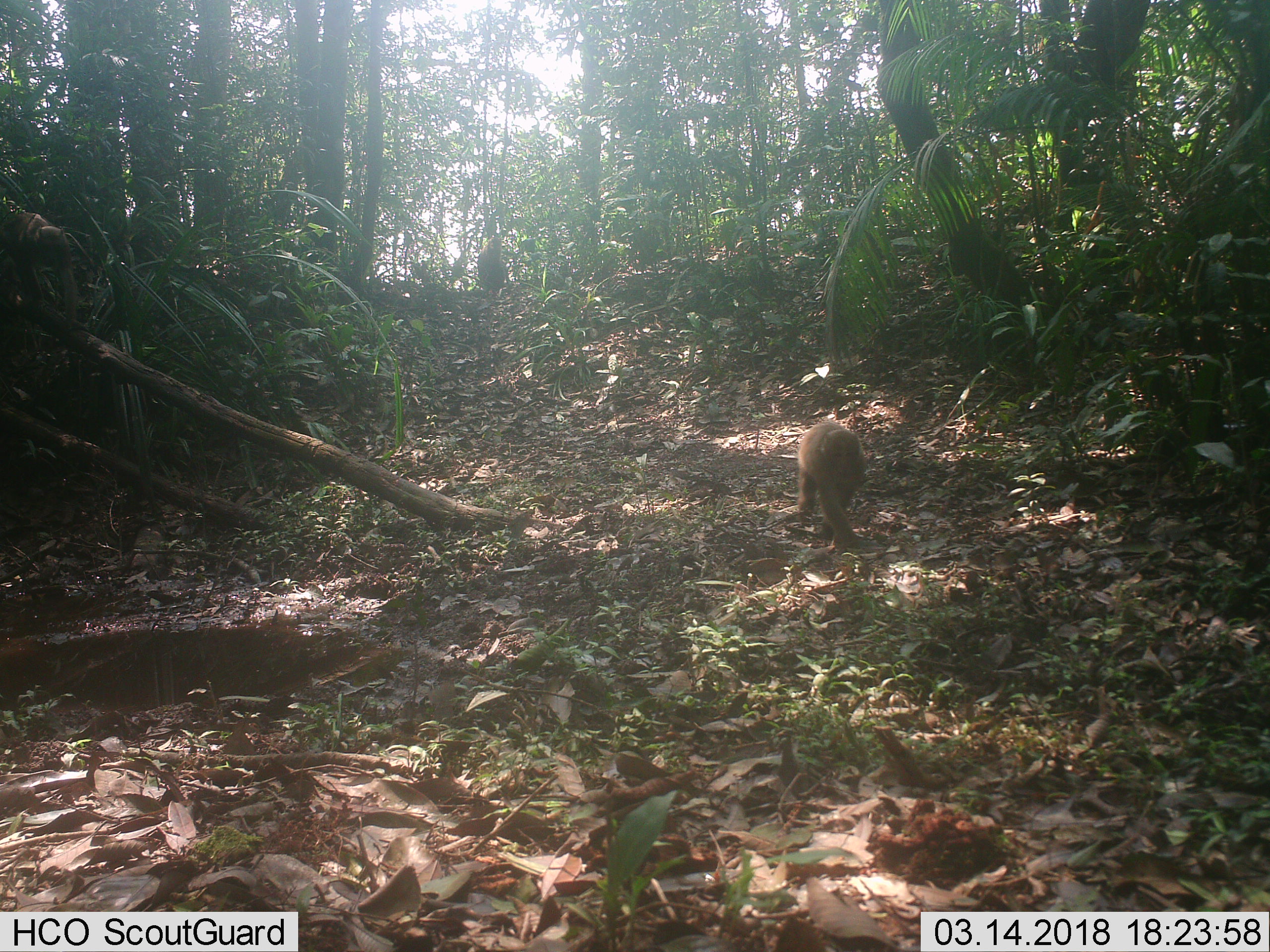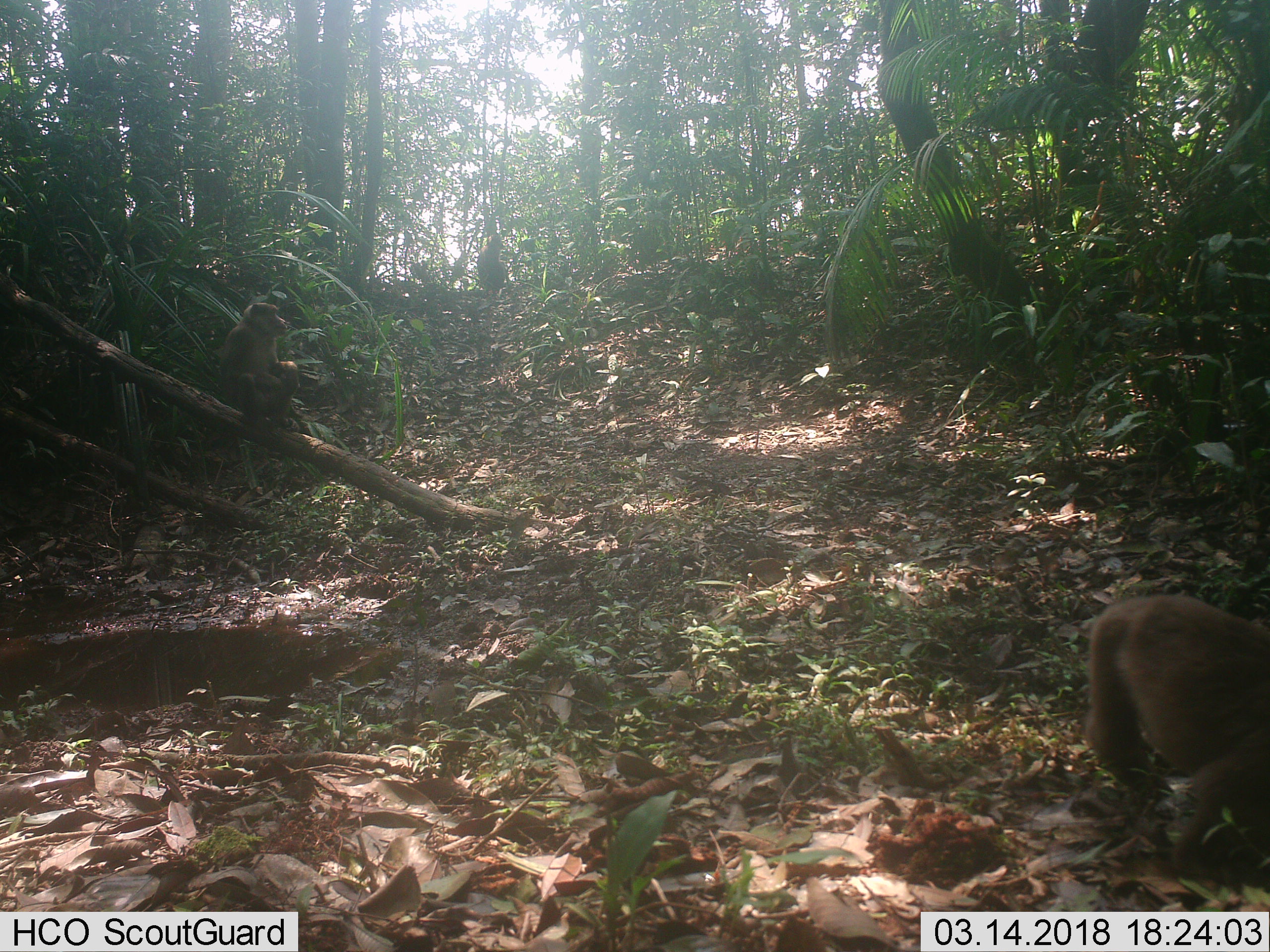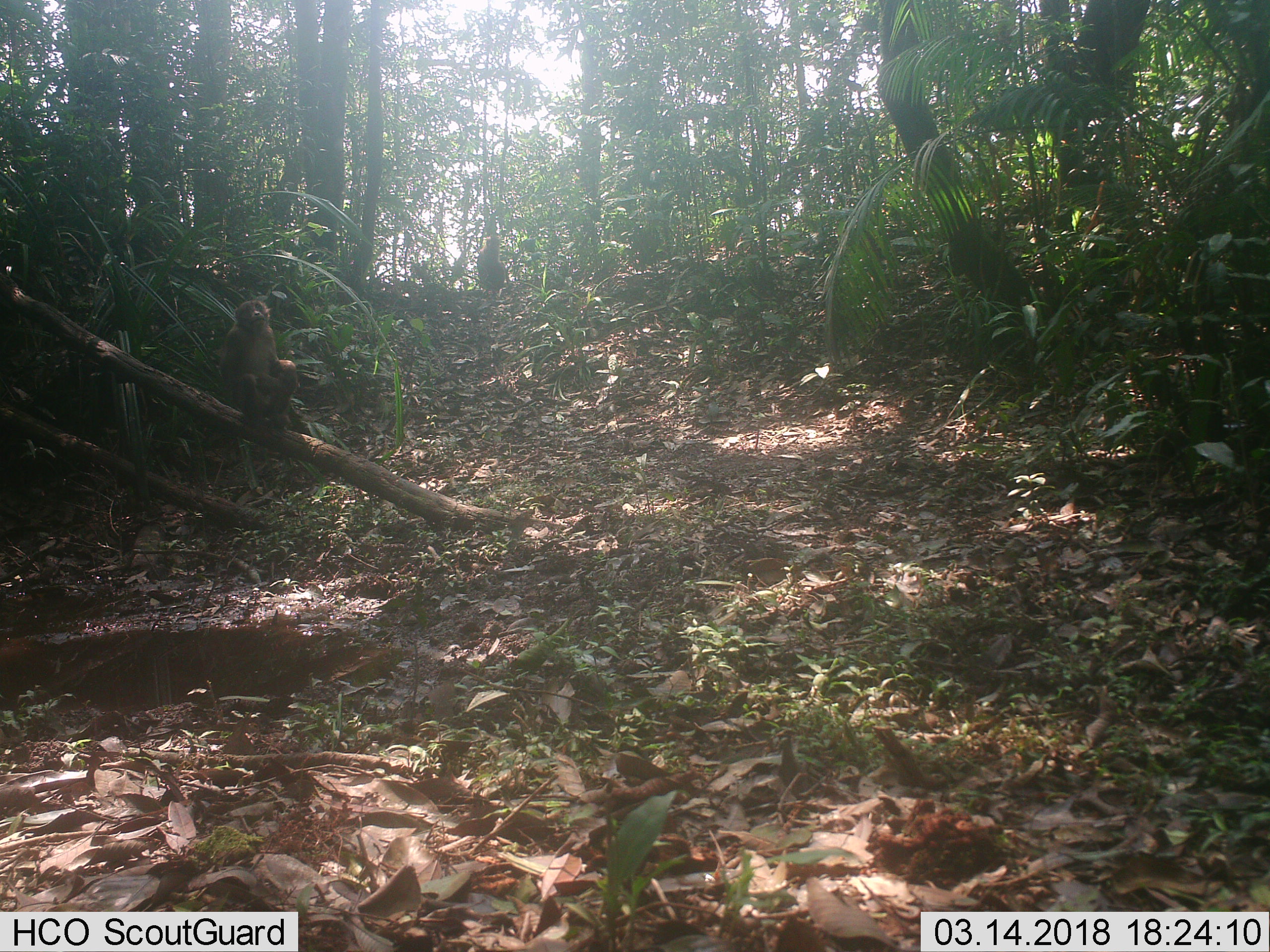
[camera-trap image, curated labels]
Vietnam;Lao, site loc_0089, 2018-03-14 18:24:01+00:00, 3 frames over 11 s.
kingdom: Animalia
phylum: Chordata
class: Mammalia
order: Primates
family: Cercopithecidae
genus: Macaca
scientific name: Macaca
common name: macaques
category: assam or rhesus macaque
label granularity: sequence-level